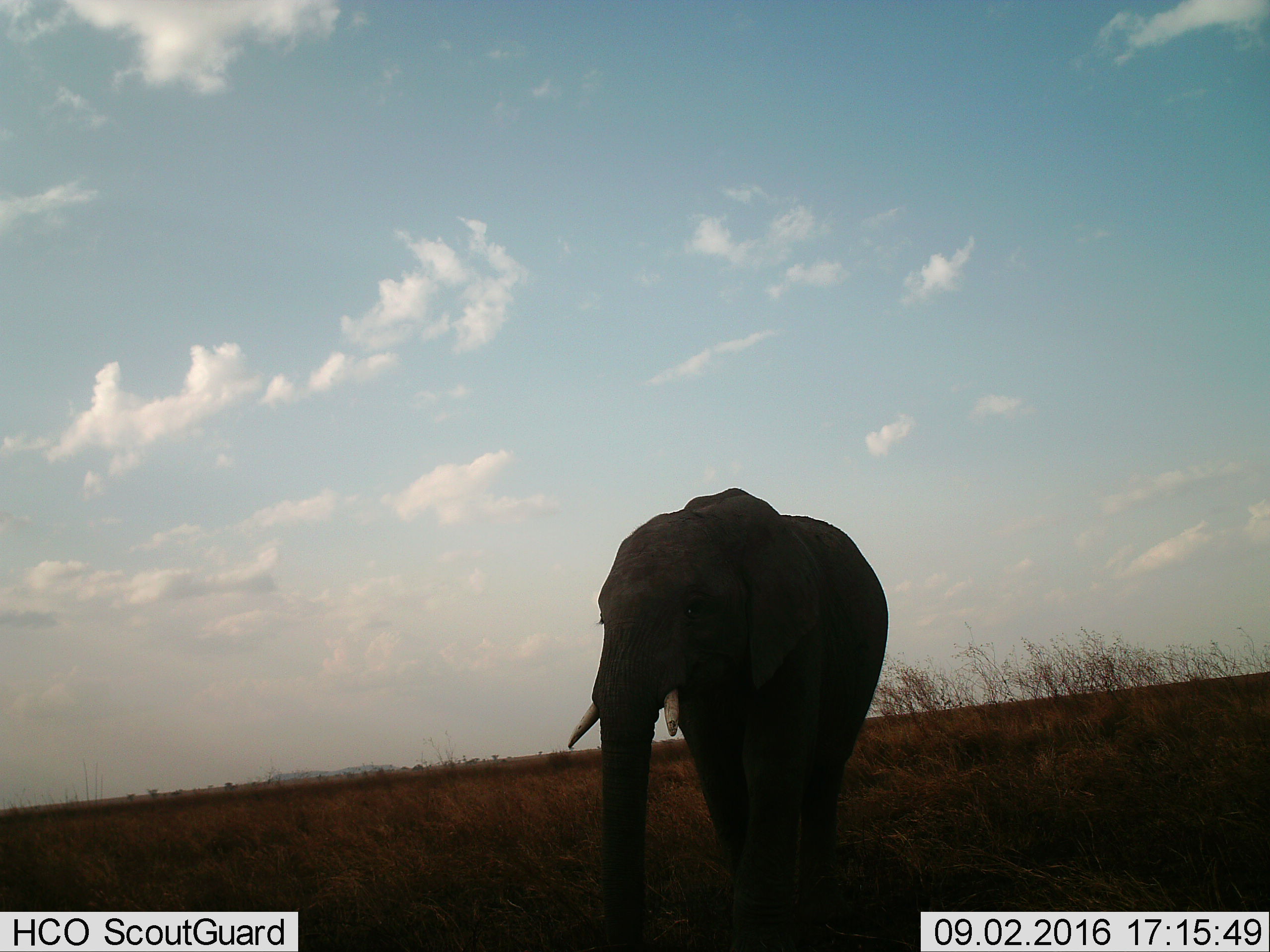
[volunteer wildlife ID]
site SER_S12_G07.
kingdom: Animalia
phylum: Chordata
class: Mammalia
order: Proboscidea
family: Elephantidae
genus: Loxodonta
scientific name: Loxodonta africana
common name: african bush elephant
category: elephant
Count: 1.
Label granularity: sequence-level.